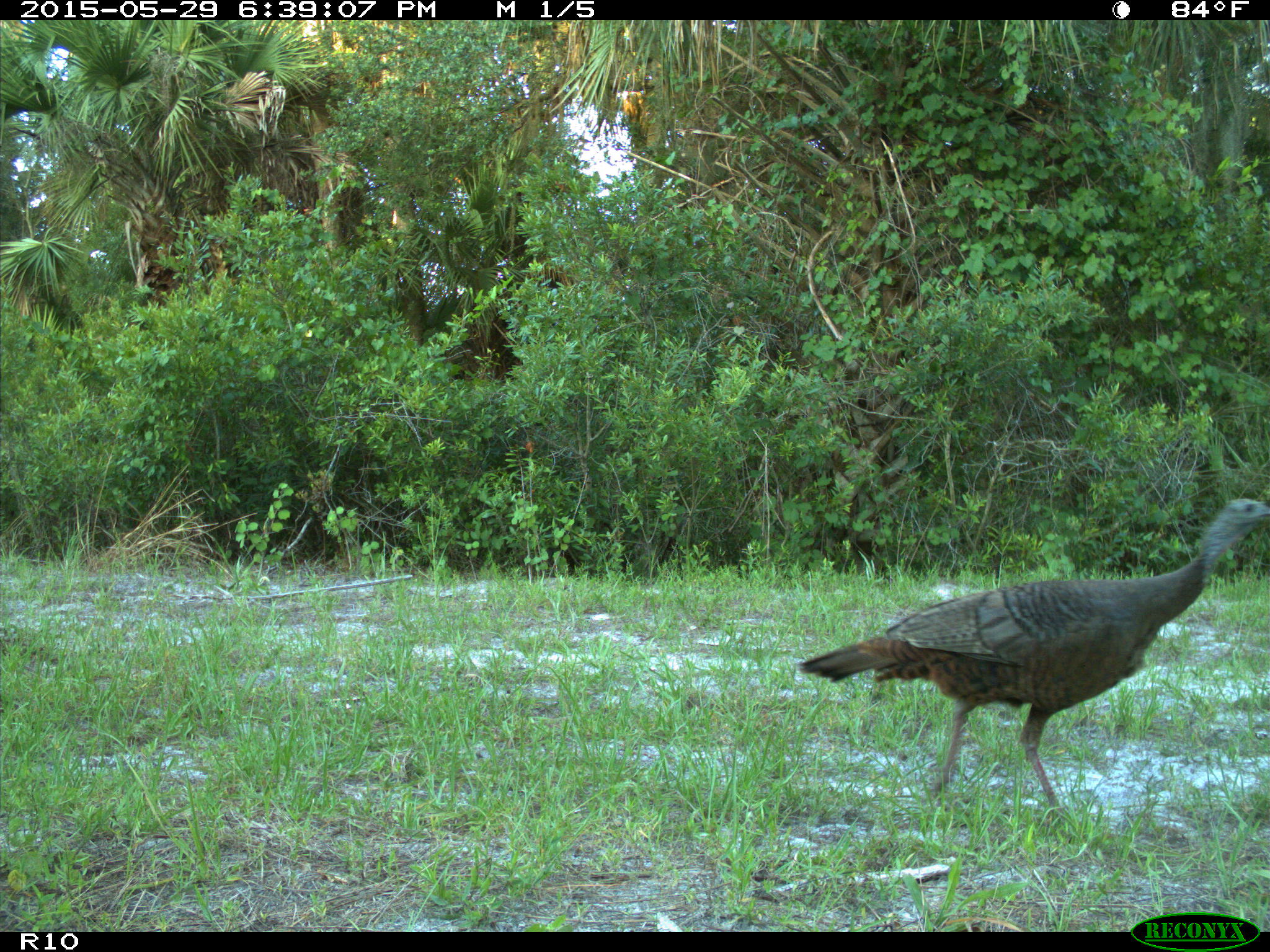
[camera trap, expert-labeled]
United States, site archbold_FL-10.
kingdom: Animalia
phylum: Chordata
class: Aves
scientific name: Aves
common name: birds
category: unidentified bird